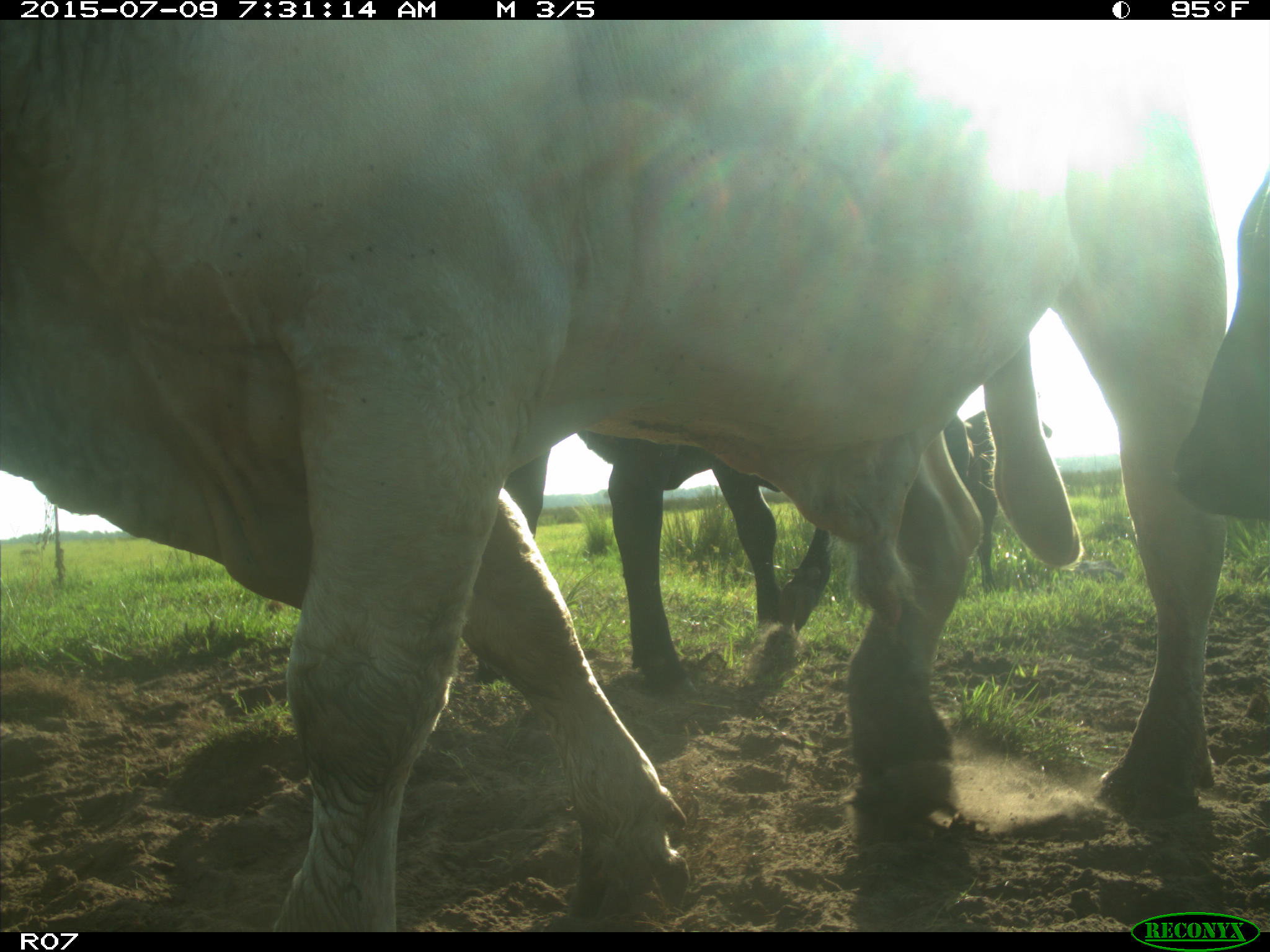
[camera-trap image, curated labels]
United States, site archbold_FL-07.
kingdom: Animalia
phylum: Chordata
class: Mammalia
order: Artiodactyla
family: Bovidae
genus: Bos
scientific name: Bos taurus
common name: domestic cow